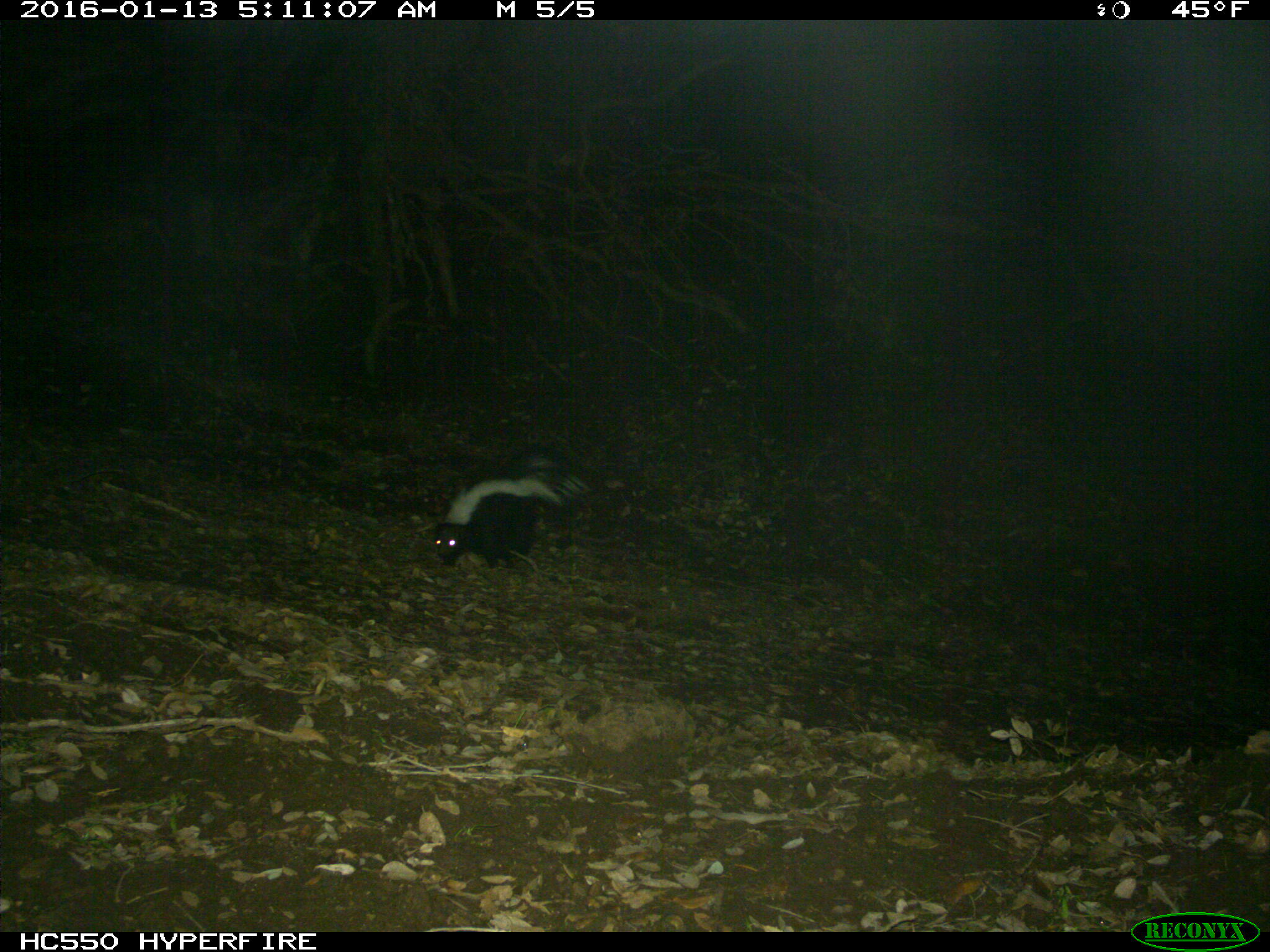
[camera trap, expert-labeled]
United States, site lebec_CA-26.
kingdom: Animalia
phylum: Chordata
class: Mammalia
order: Carnivora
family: Mephitidae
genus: Mephitis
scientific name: Mephitis mephitis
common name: striped skunk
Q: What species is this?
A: Mephitis mephitis (striped skunk).